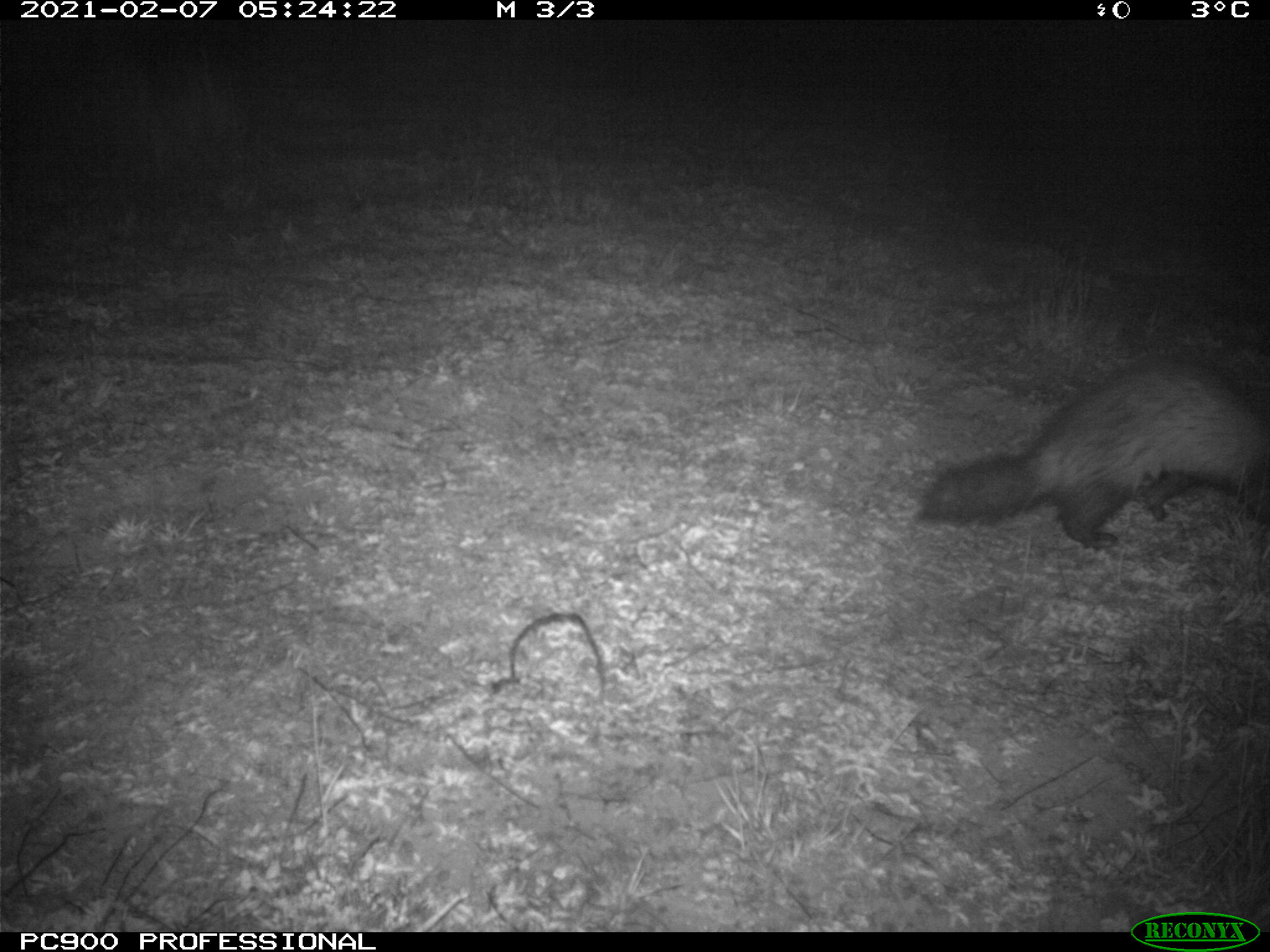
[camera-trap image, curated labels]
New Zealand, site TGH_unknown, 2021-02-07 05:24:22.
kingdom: Animalia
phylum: Chordata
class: Mammalia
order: Carnivora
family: Mustelidae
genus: Mustela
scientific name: Mustela furo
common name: ferret